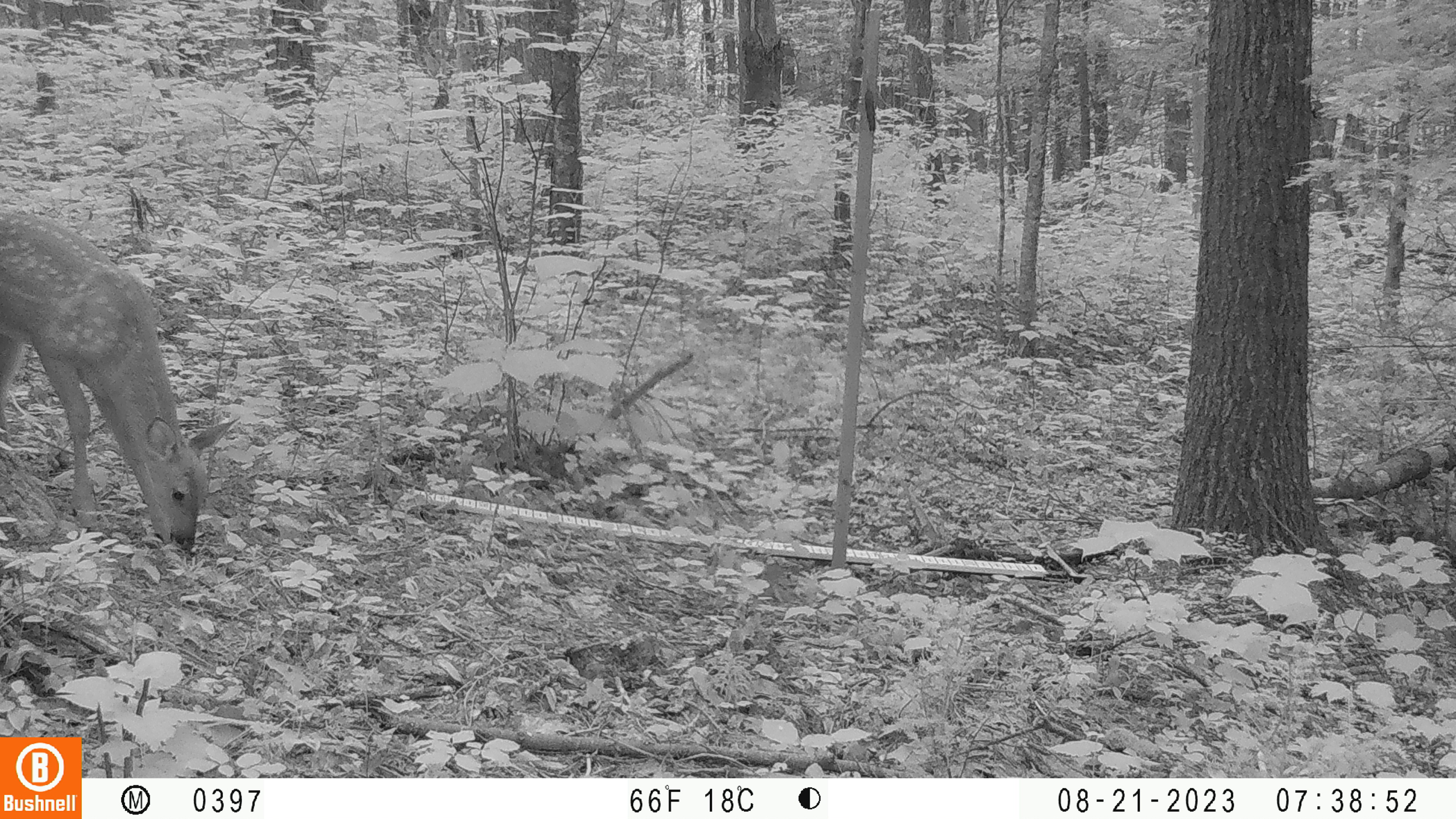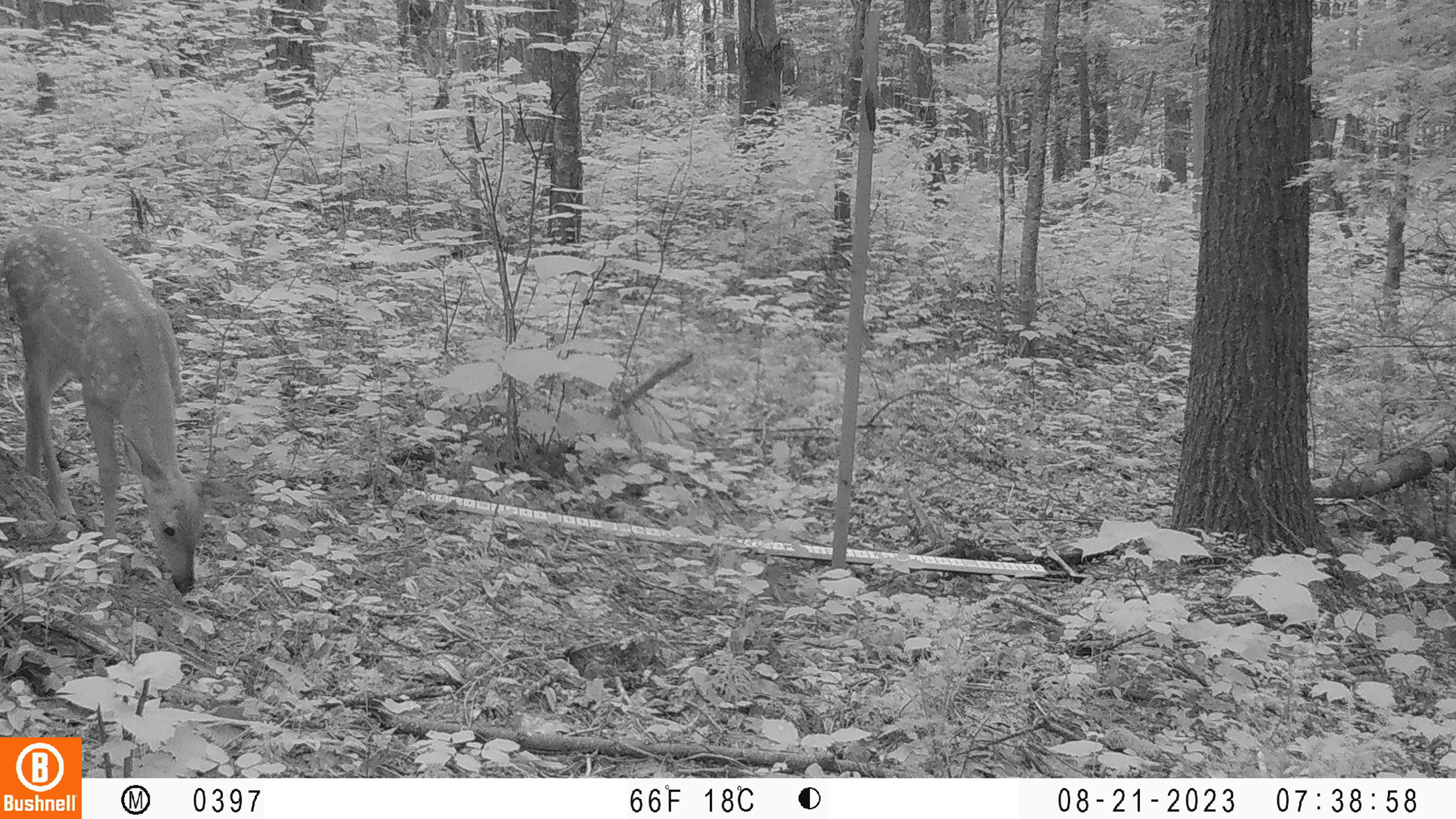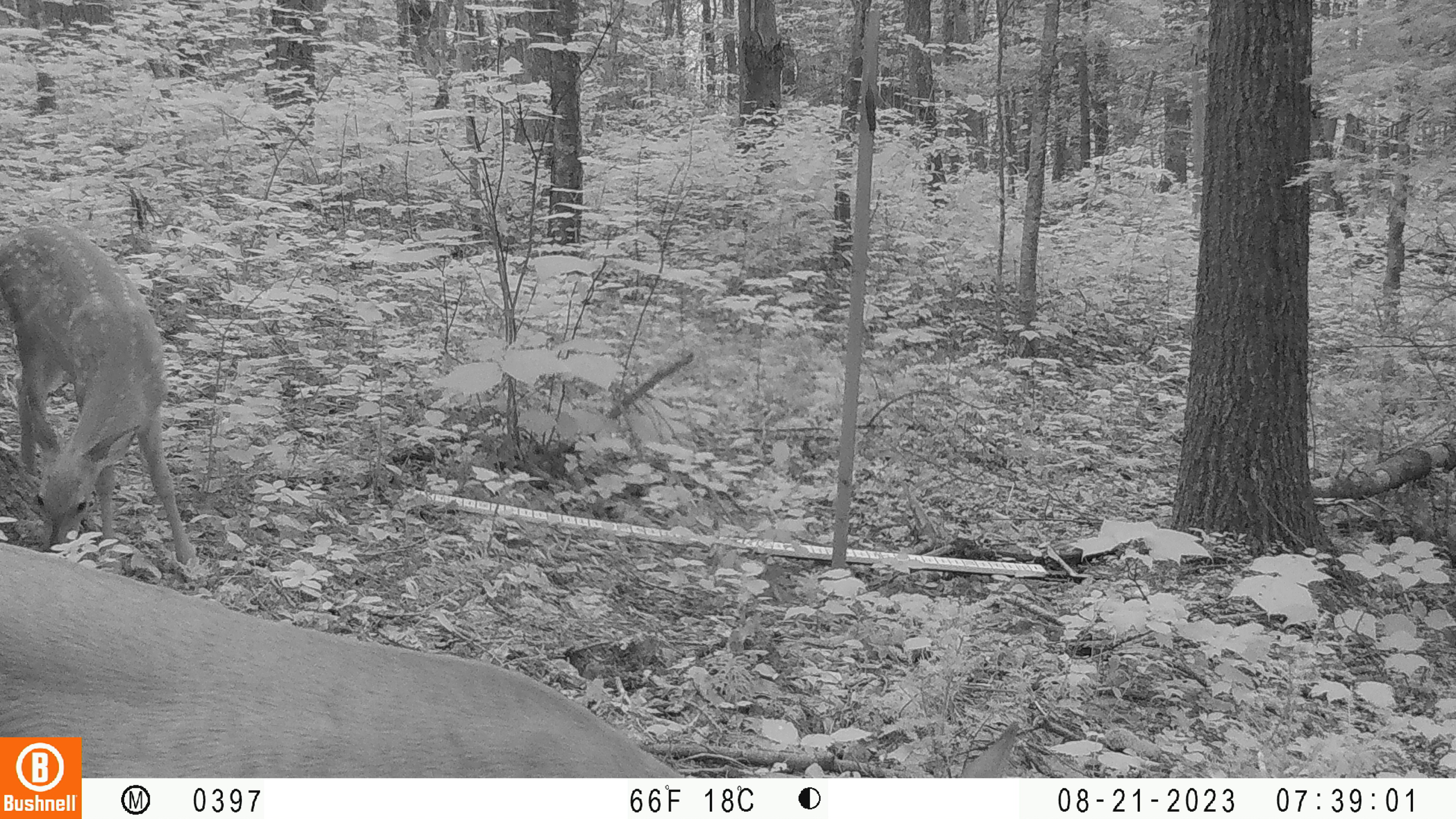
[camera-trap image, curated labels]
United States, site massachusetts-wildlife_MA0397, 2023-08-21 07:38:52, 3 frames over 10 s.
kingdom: Animalia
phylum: Chordata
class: Mammalia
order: Artiodactyla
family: Cervidae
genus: Odocoileus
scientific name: Odocoileus virginianus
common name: white-tailed deer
White-tailed deer (Odocoileus virginianus).